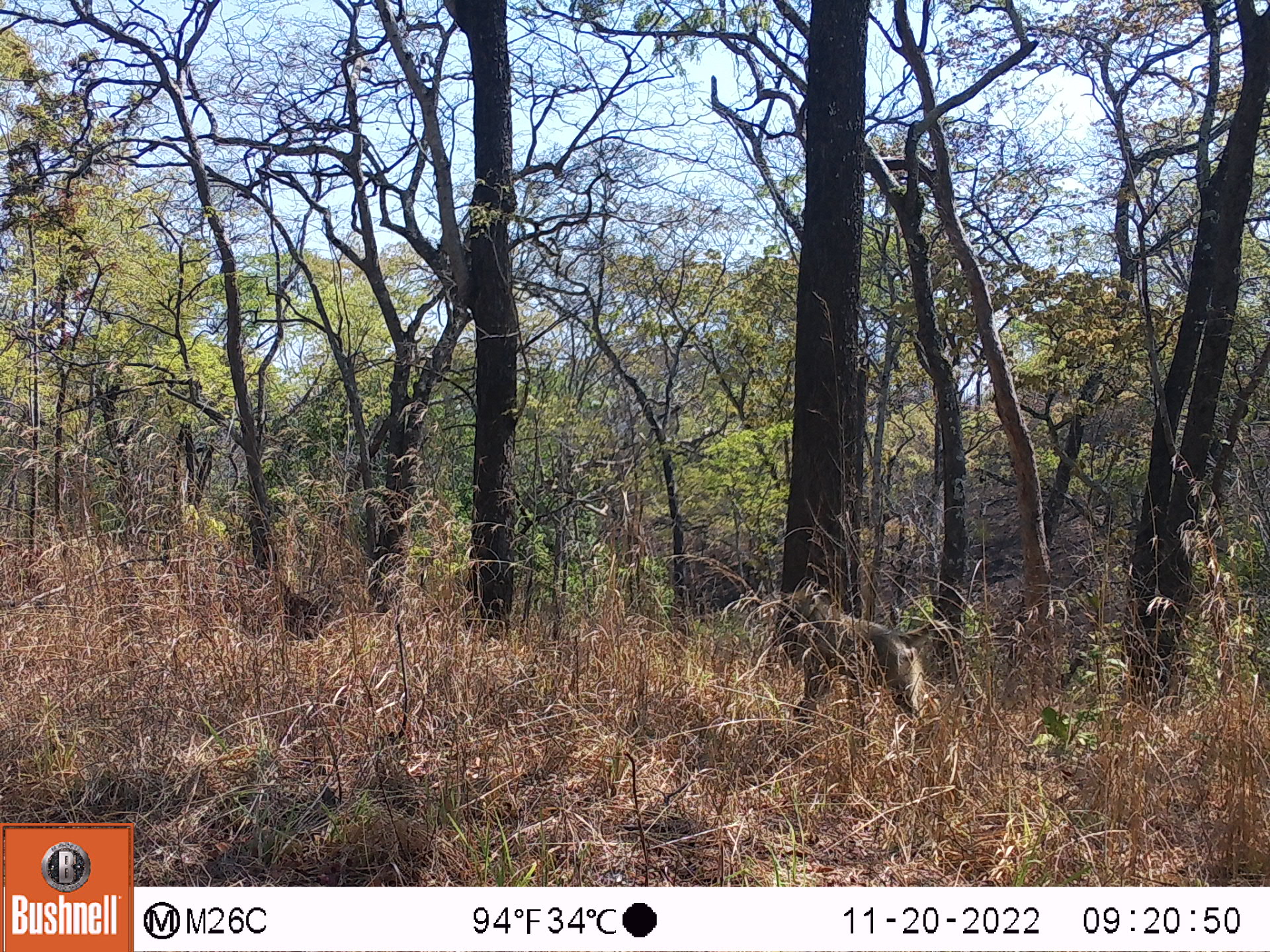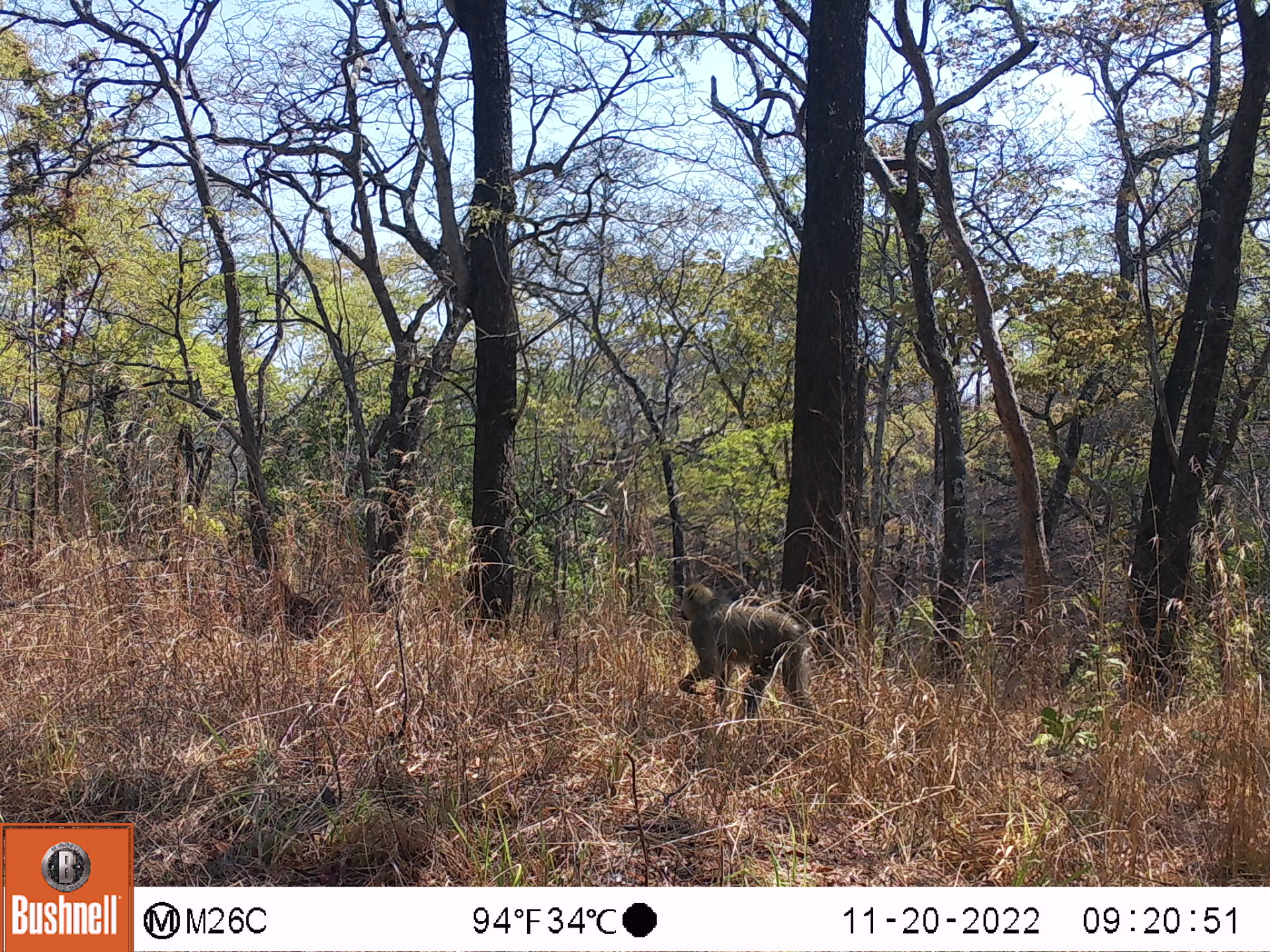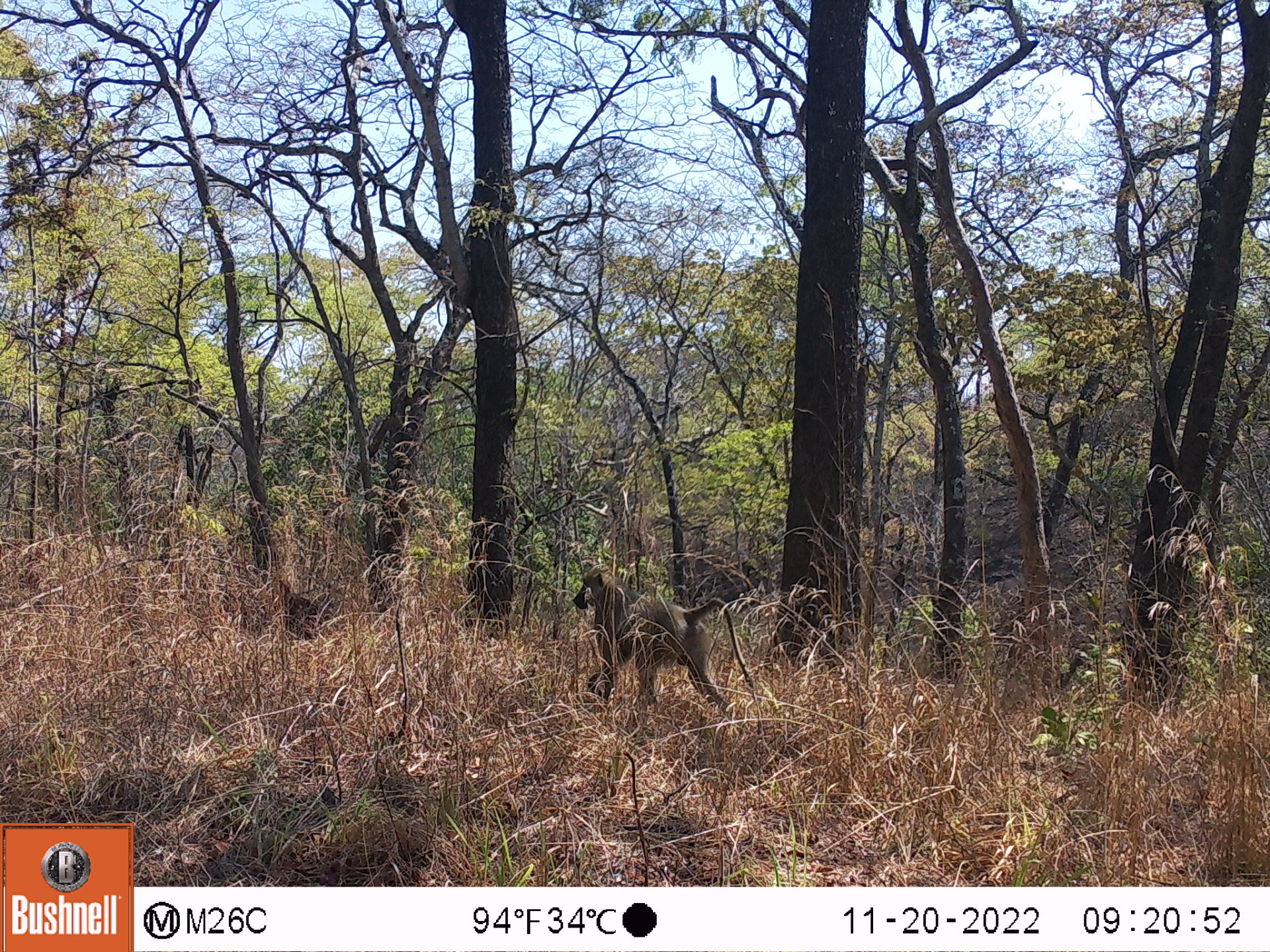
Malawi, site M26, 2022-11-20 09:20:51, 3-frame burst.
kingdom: Animalia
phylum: Chordata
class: Mammalia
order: Primates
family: Cercopithecidae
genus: Papio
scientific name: Papio cynocephalus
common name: yellow baboon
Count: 1.